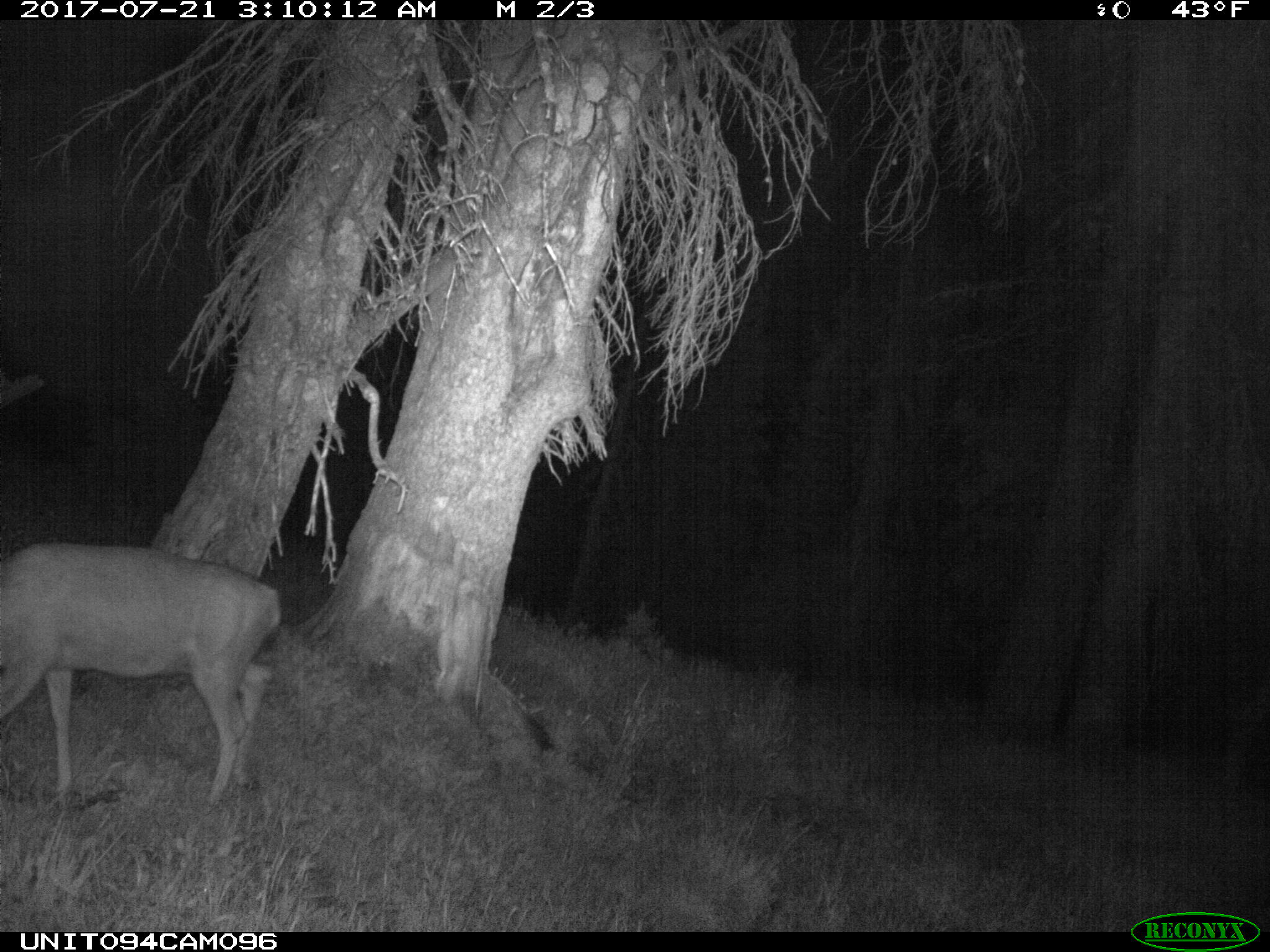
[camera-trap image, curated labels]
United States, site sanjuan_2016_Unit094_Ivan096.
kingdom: Animalia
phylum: Chordata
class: Mammalia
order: Artiodactyla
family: Cervidae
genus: Odocoileus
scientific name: Odocoileus hemionus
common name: mule deer